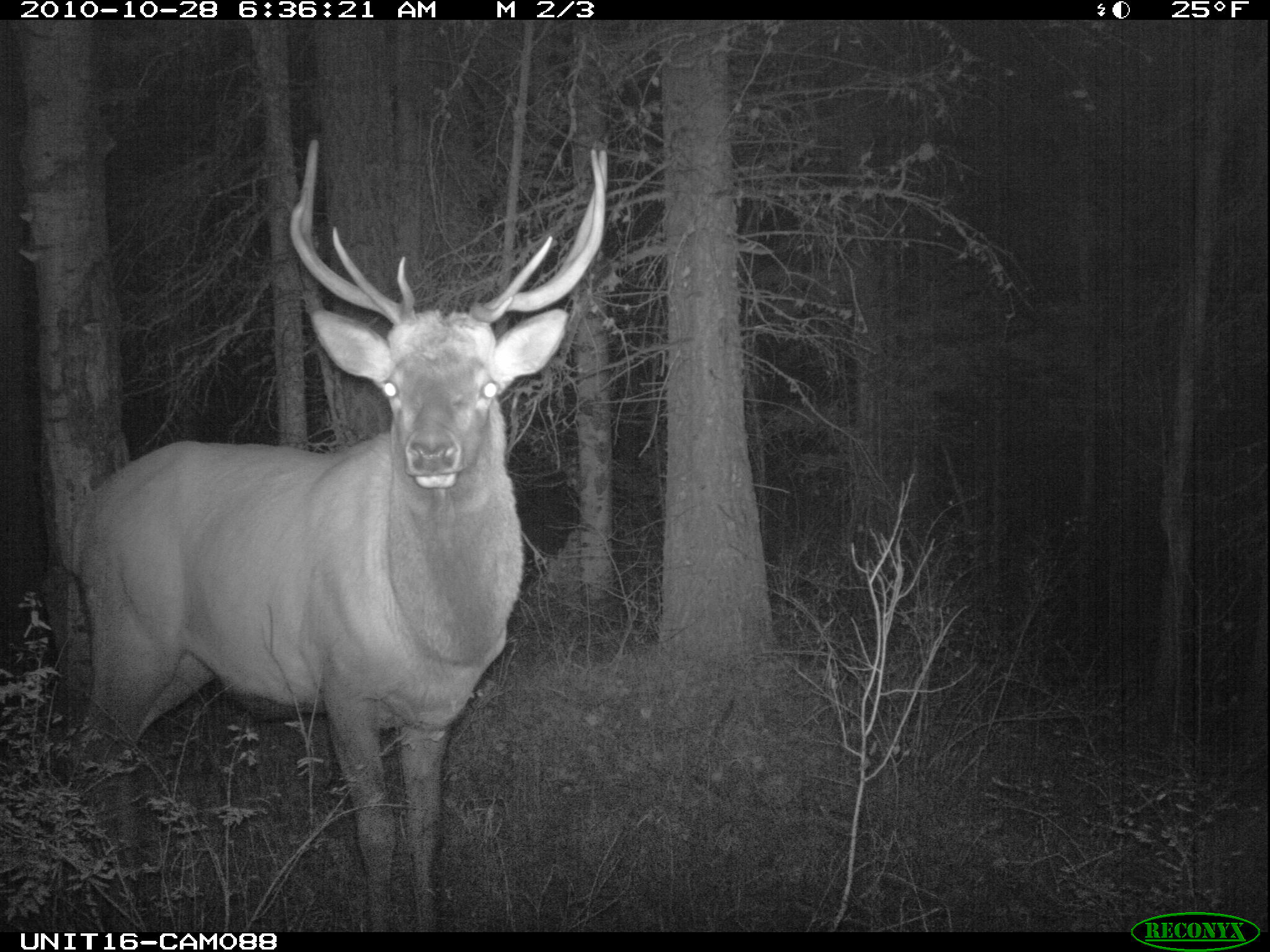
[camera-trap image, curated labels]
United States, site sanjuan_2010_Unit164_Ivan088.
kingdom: Animalia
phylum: Chordata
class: Mammalia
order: Artiodactyla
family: Cervidae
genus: Cervus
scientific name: Cervus elaphus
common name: red deer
Cervus elaphus (red deer).